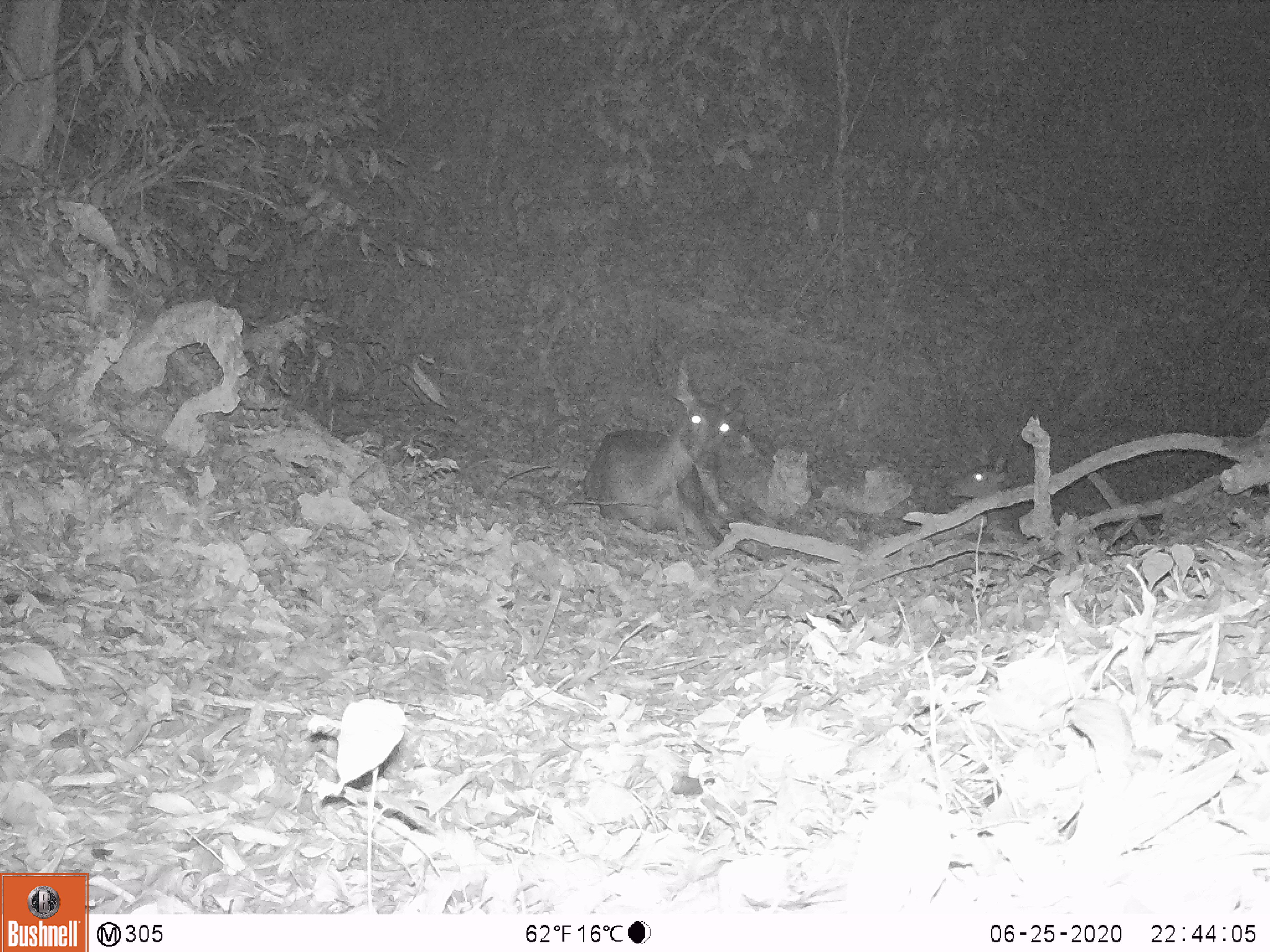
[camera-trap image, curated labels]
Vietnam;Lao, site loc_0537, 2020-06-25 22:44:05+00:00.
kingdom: Animalia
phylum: Chordata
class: Mammalia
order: Artiodactyla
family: Cervidae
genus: Rusa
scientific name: Rusa unicolor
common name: sambar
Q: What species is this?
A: Sambar (Rusa unicolor).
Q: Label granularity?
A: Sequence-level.